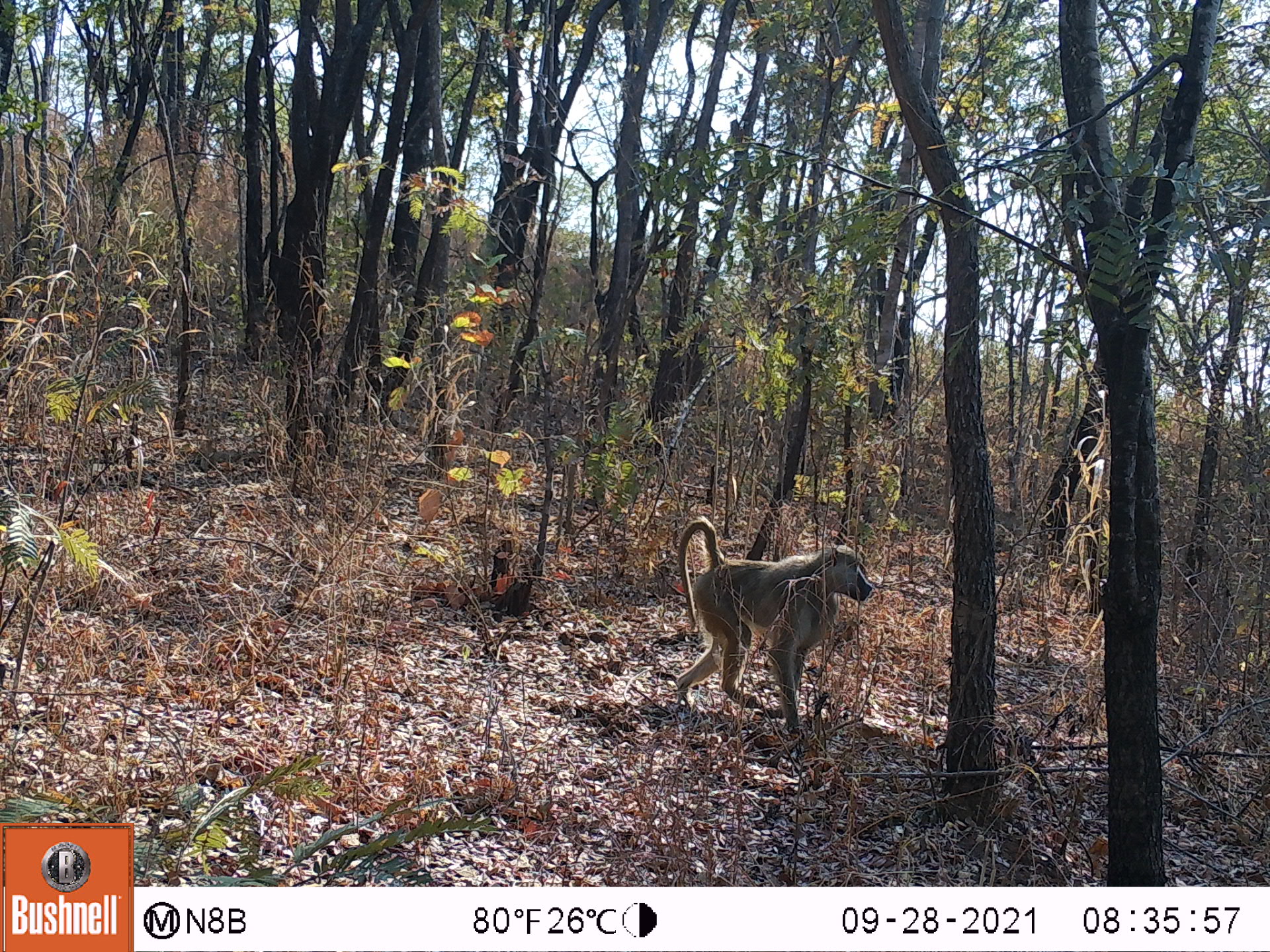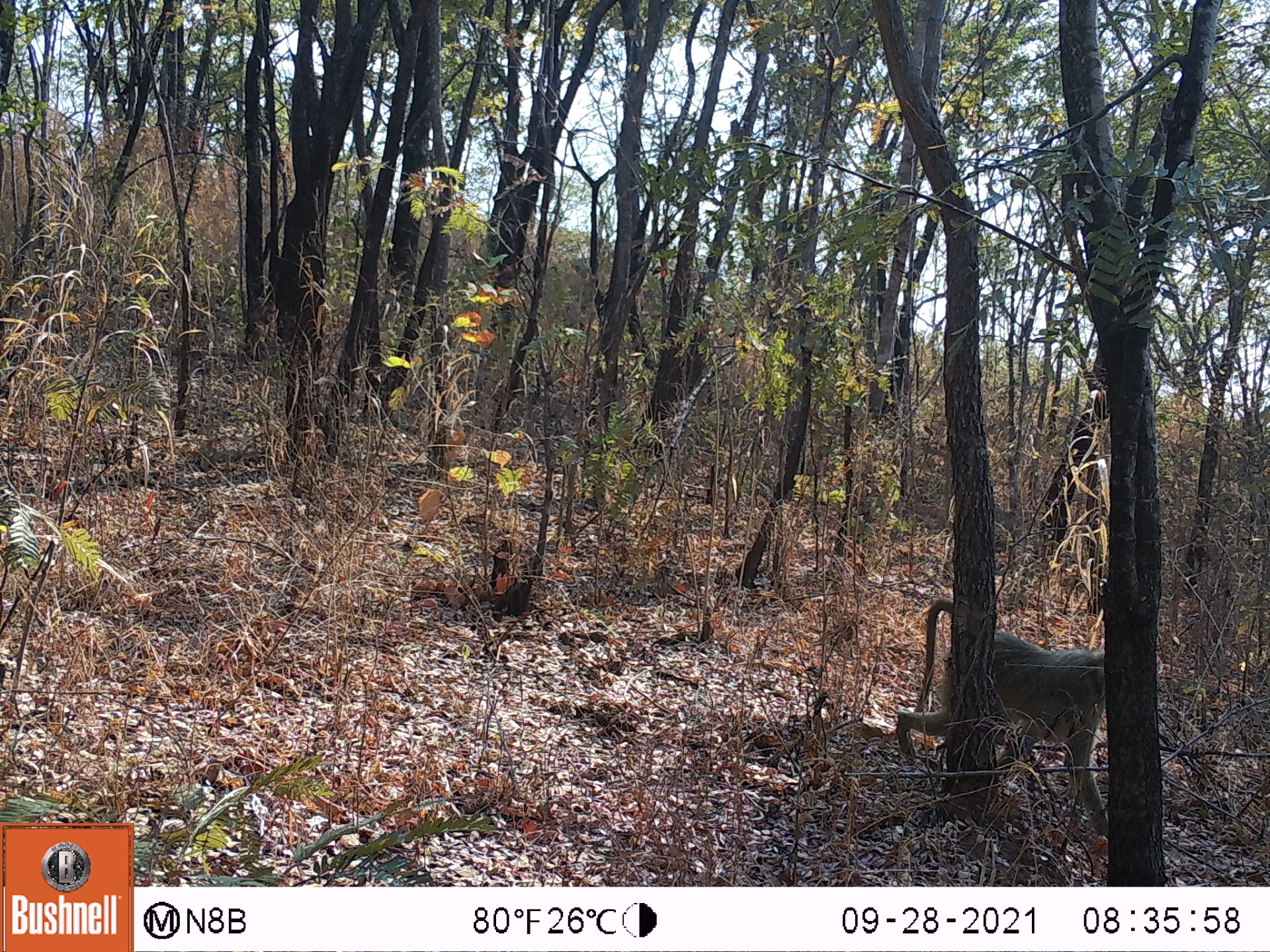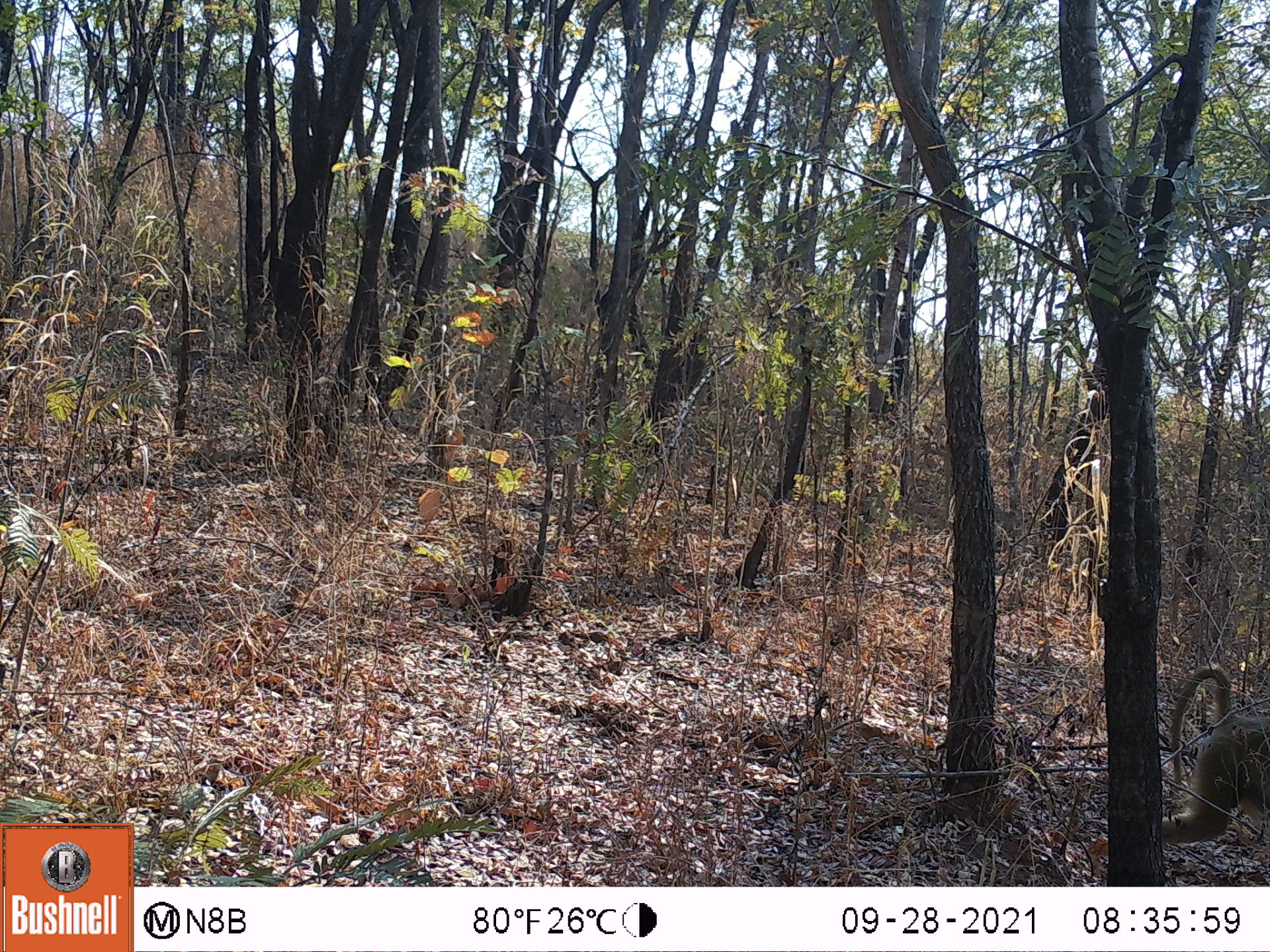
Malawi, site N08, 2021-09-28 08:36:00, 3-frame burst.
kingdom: Animalia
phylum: Chordata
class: Mammalia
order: Primates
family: Cercopithecidae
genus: Papio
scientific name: Papio cynocephalus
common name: yellow baboon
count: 1